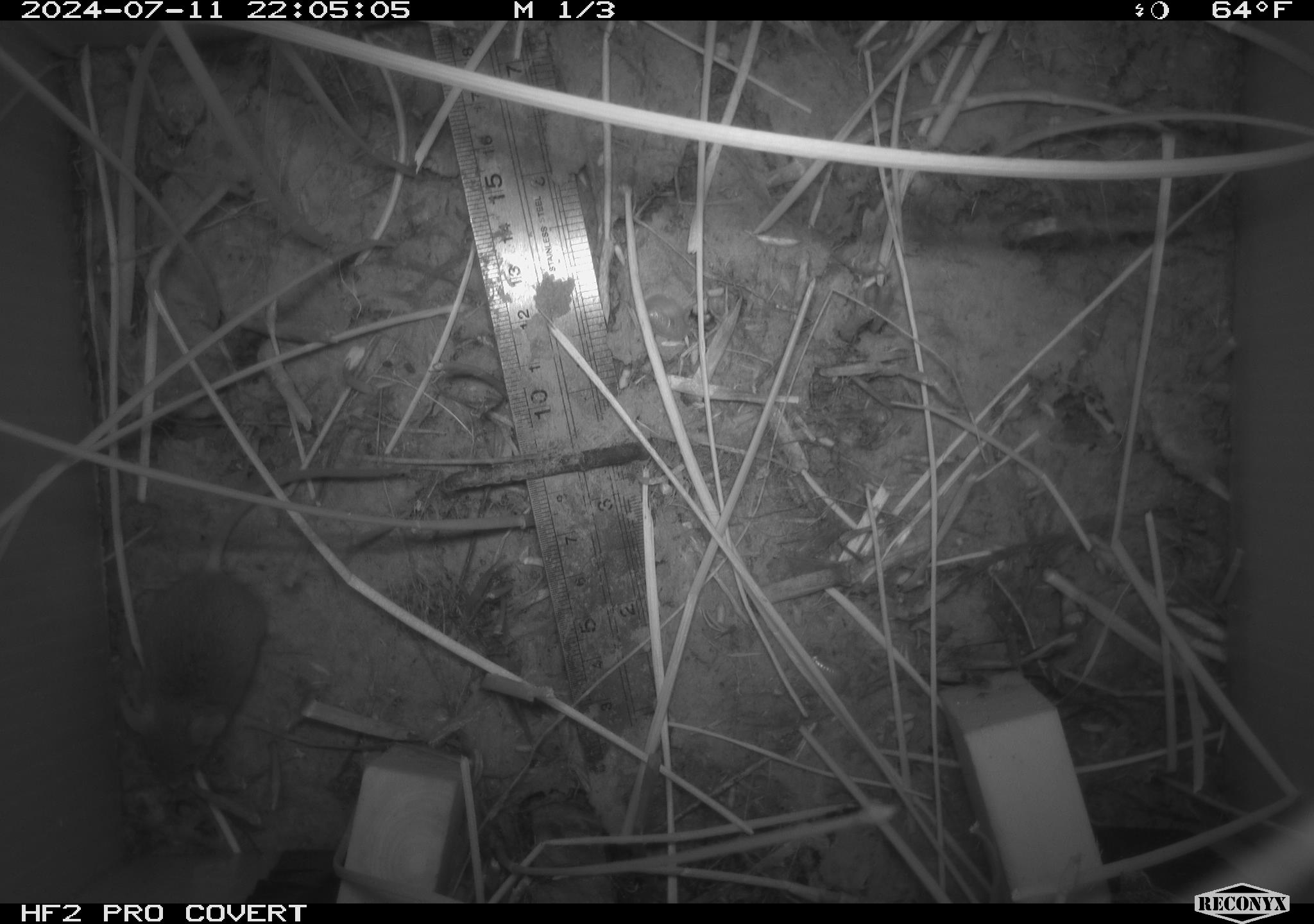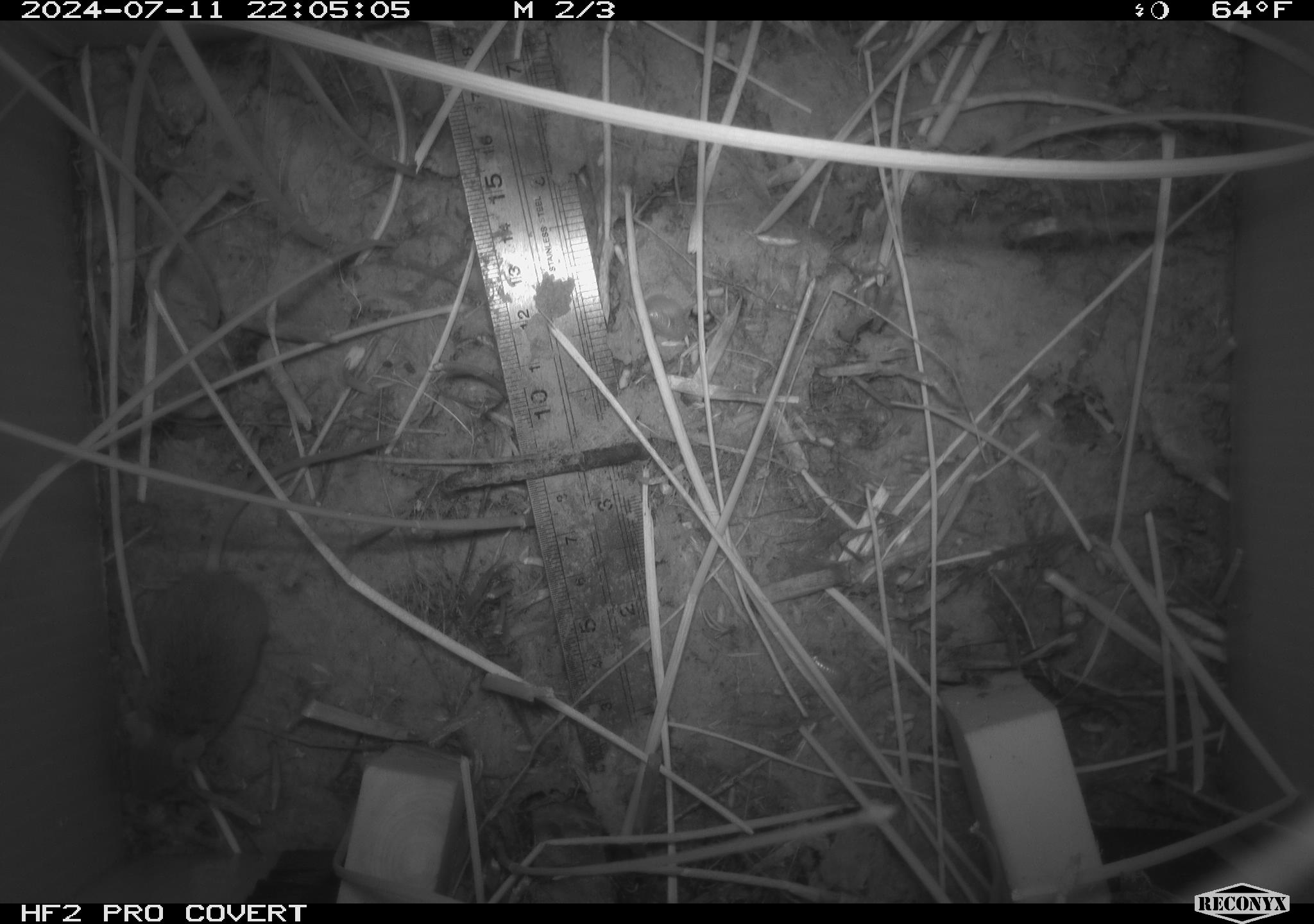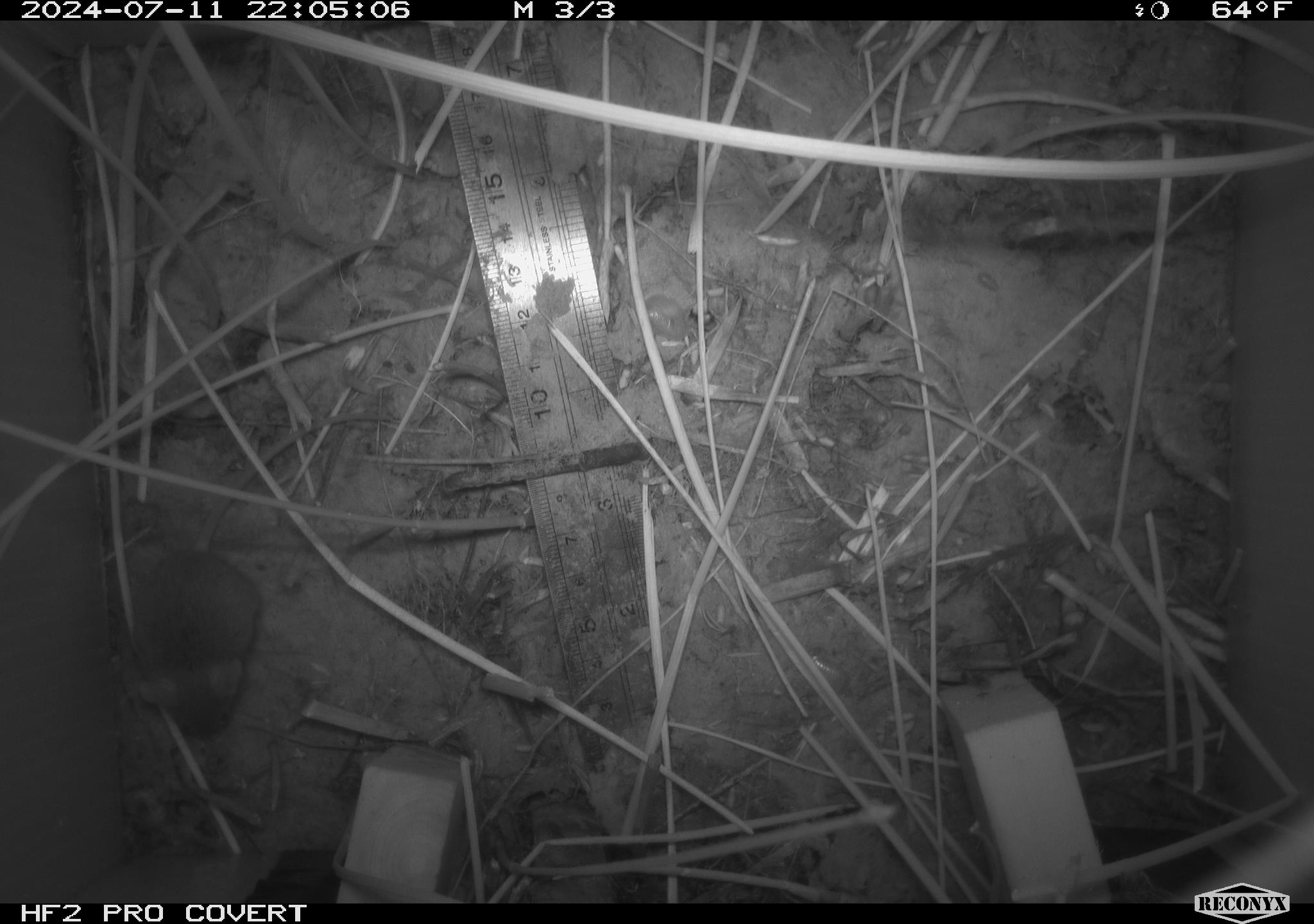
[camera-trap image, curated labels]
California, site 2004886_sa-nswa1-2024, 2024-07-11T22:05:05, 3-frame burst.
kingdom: Animalia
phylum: Chordata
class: Mammalia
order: Rodentia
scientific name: Rodentia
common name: rodent